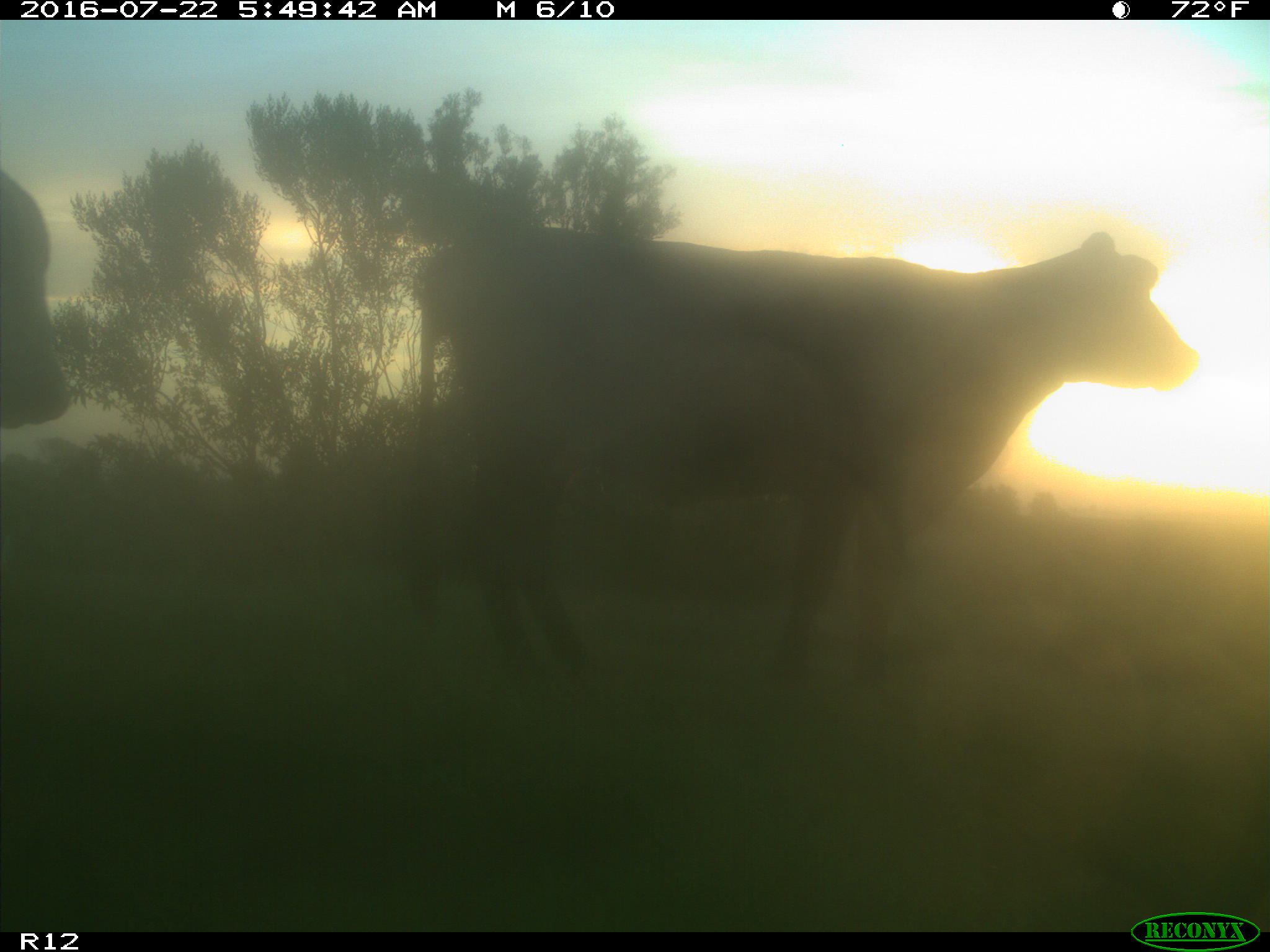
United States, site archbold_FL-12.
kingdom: Animalia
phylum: Chordata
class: Mammalia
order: Artiodactyla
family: Bovidae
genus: Bos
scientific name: Bos taurus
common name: domestic cow